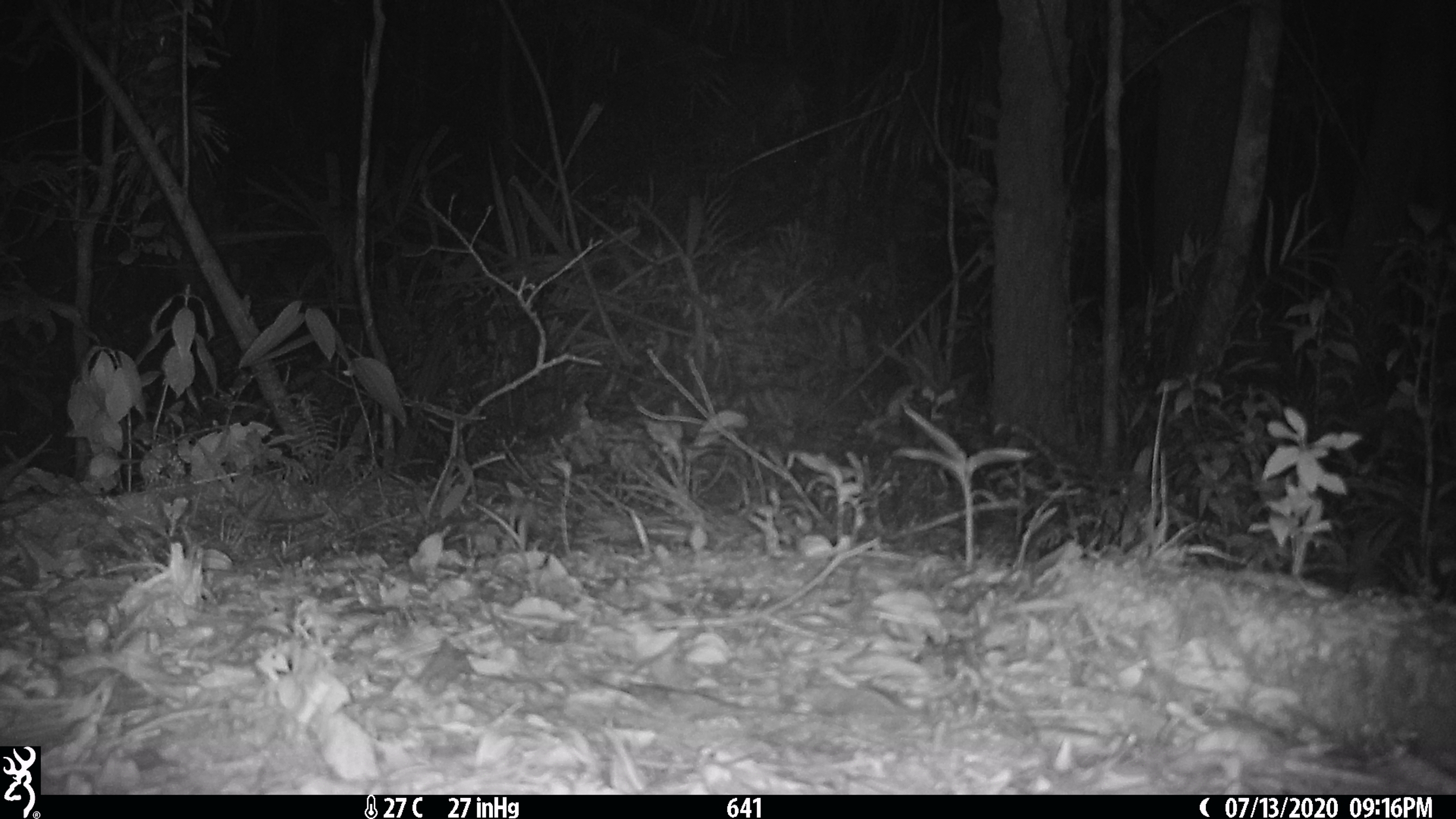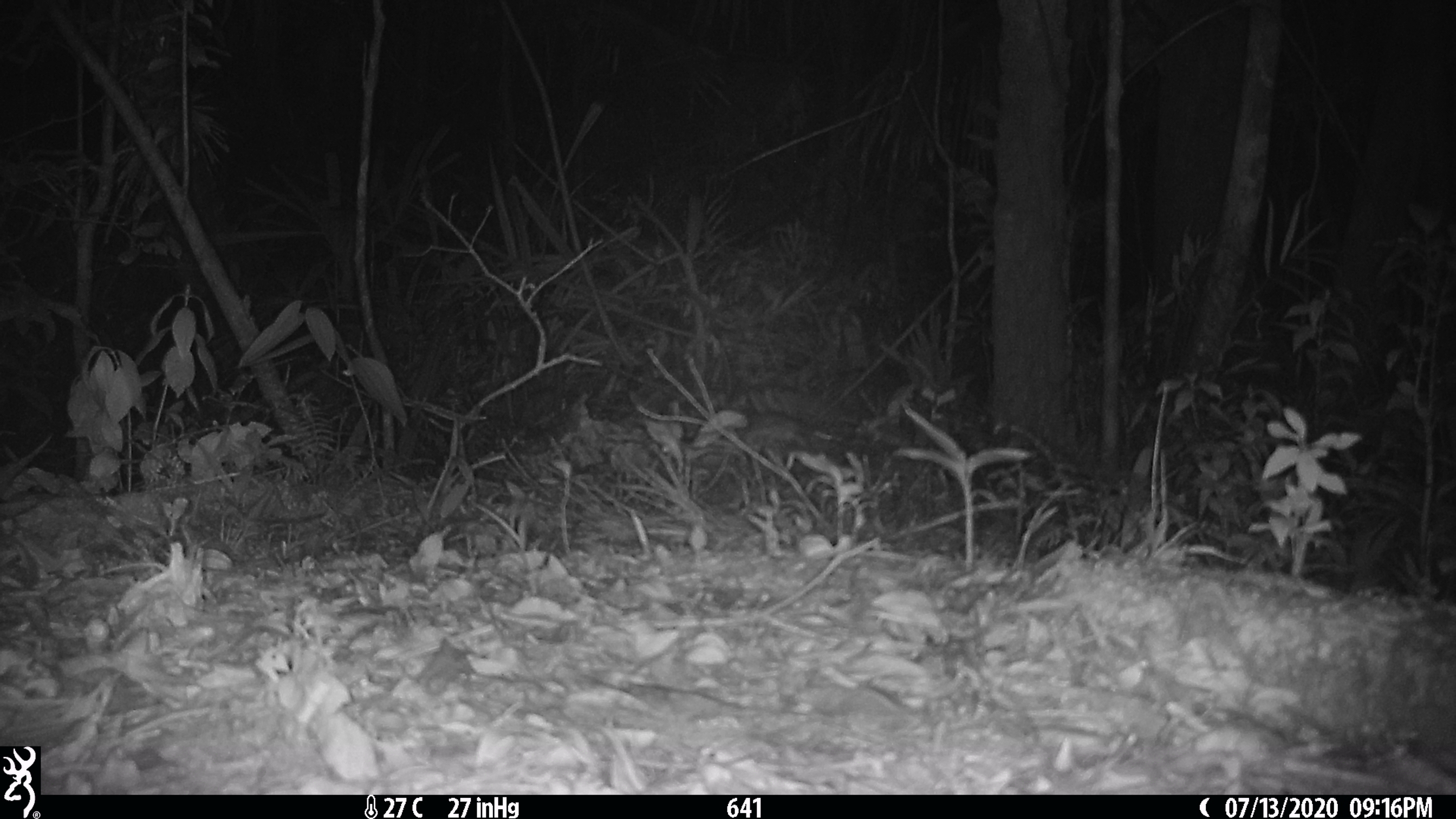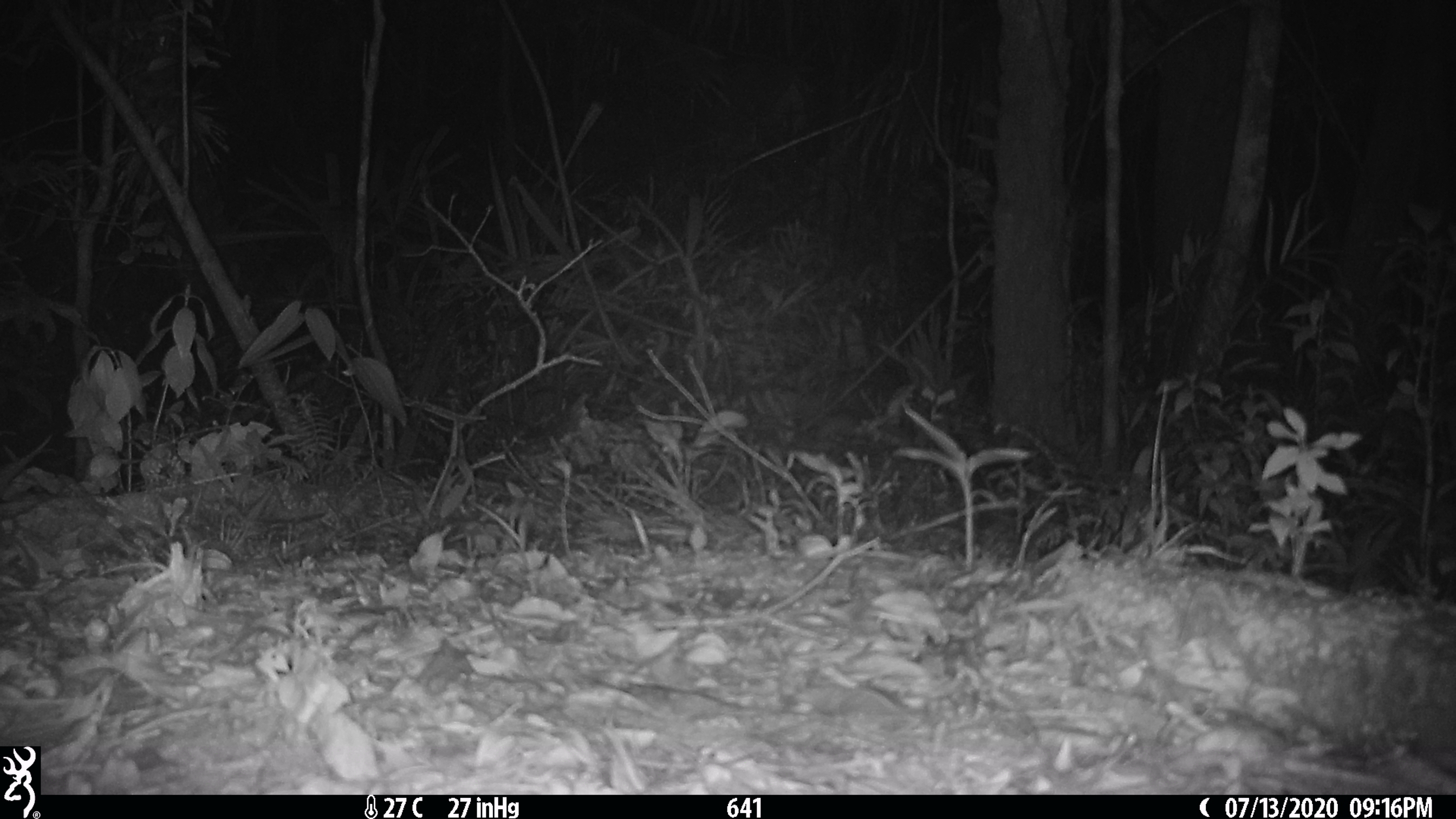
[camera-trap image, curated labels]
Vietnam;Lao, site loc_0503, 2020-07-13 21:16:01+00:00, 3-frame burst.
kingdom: Animalia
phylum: Chordata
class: Mammalia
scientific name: Mammalia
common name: mammal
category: unidentified small mammal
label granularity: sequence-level